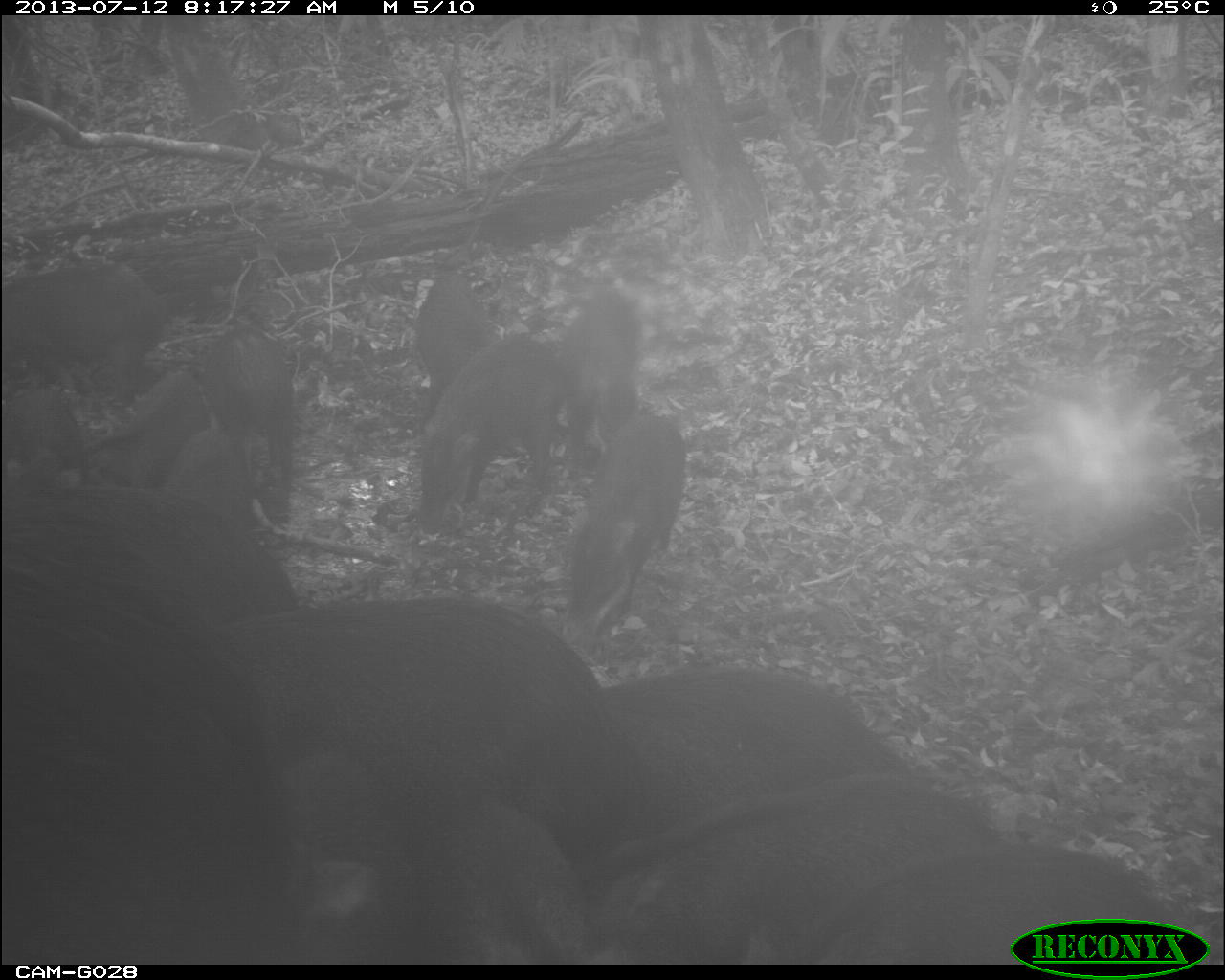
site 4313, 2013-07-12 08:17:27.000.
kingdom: Animalia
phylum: Chordata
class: Mammalia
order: Artiodactyla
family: Tayassuidae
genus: Tayassu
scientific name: Tayassu pecari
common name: white-lipped peccary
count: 25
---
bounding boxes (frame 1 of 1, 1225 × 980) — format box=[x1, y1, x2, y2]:
tayassu pecari: box=[5, 553, 314, 968]; box=[219, 602, 608, 867]; box=[589, 773, 1001, 970]; box=[267, 763, 584, 967]; box=[598, 671, 907, 836]; box=[816, 850, 1170, 968]; box=[64, 485, 305, 618]; box=[407, 338, 557, 525]; box=[564, 416, 687, 632]; box=[0, 262, 164, 407]; box=[206, 326, 290, 525]; box=[80, 374, 212, 489]; box=[550, 291, 644, 428]; box=[403, 276, 494, 392]; box=[165, 431, 259, 528]; box=[51, 385, 84, 469]